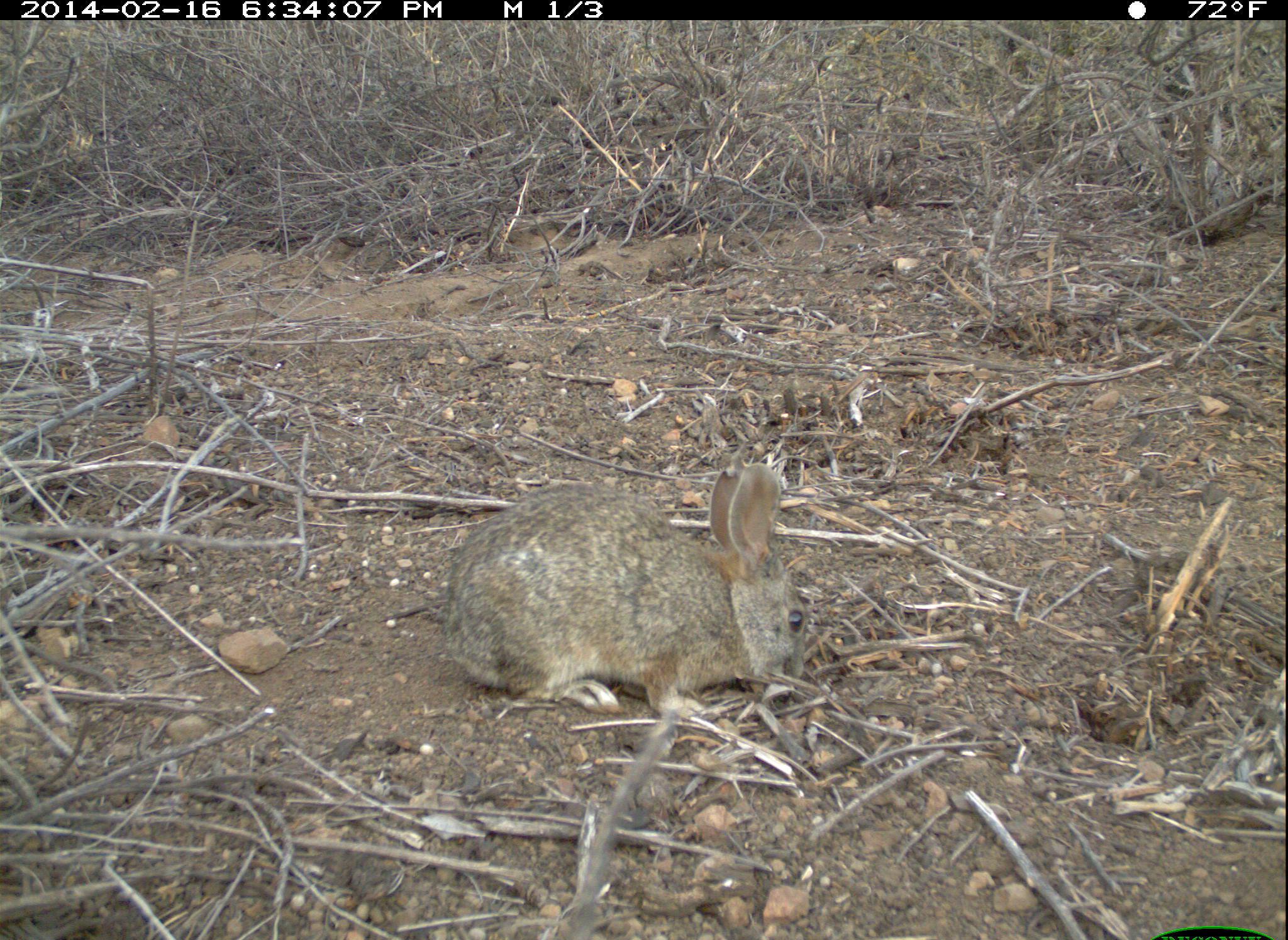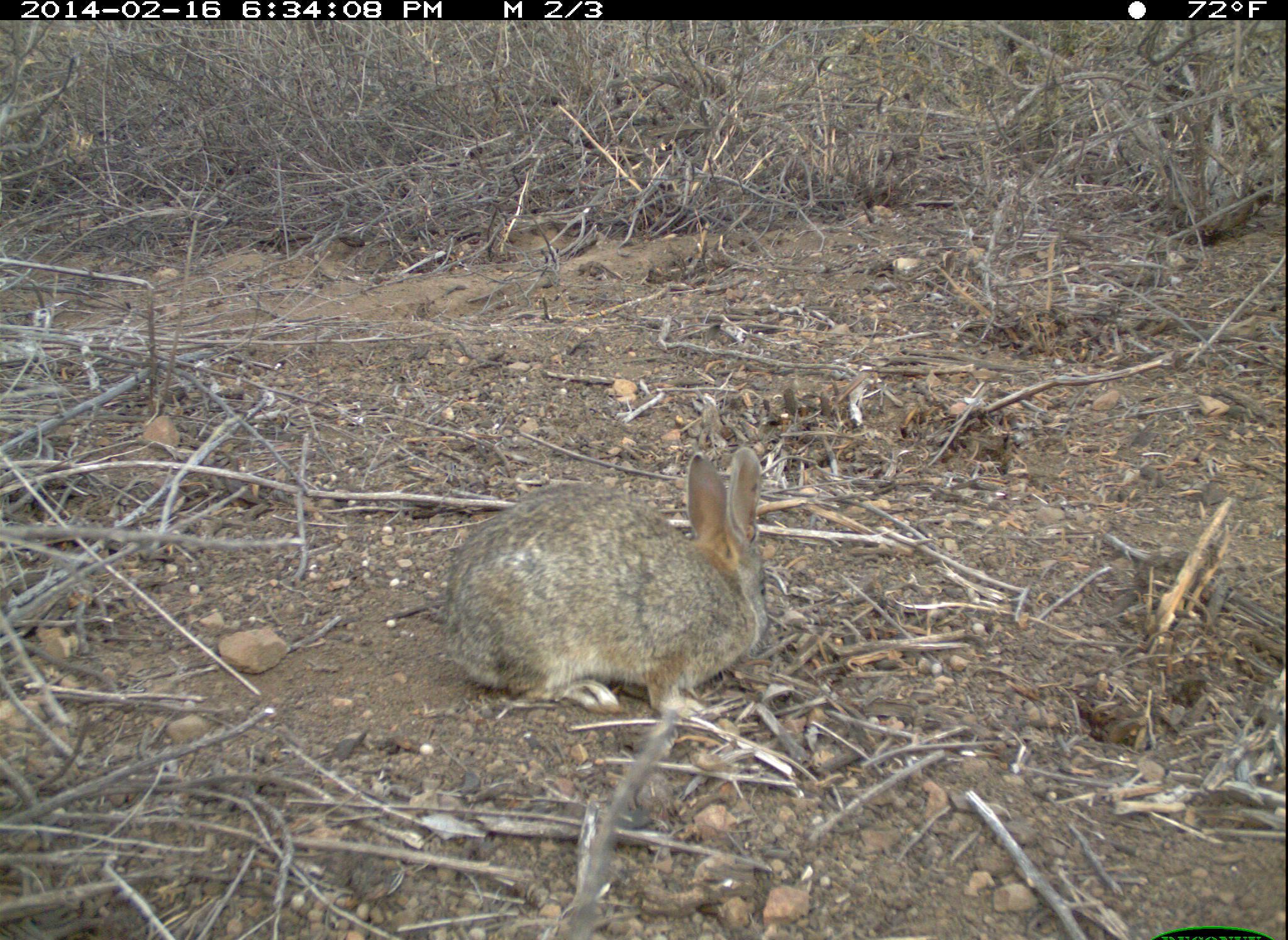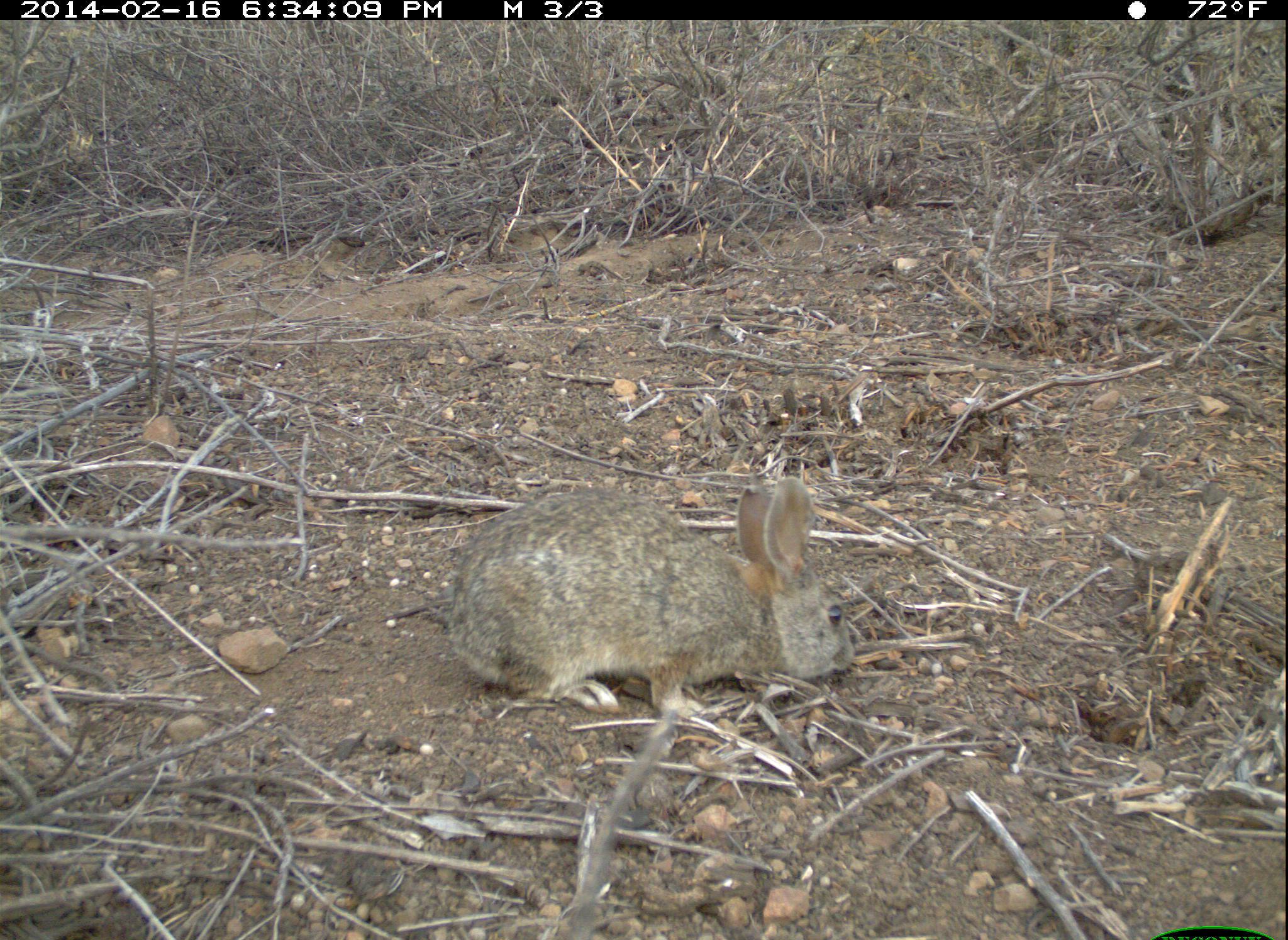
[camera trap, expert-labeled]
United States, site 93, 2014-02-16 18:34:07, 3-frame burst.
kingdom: Animalia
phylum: Chordata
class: Mammalia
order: Lagomorpha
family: Leporidae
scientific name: Leporidae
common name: rabbits and hares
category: rabbit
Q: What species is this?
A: Rabbit (rabbits and hares) (Leporidae).